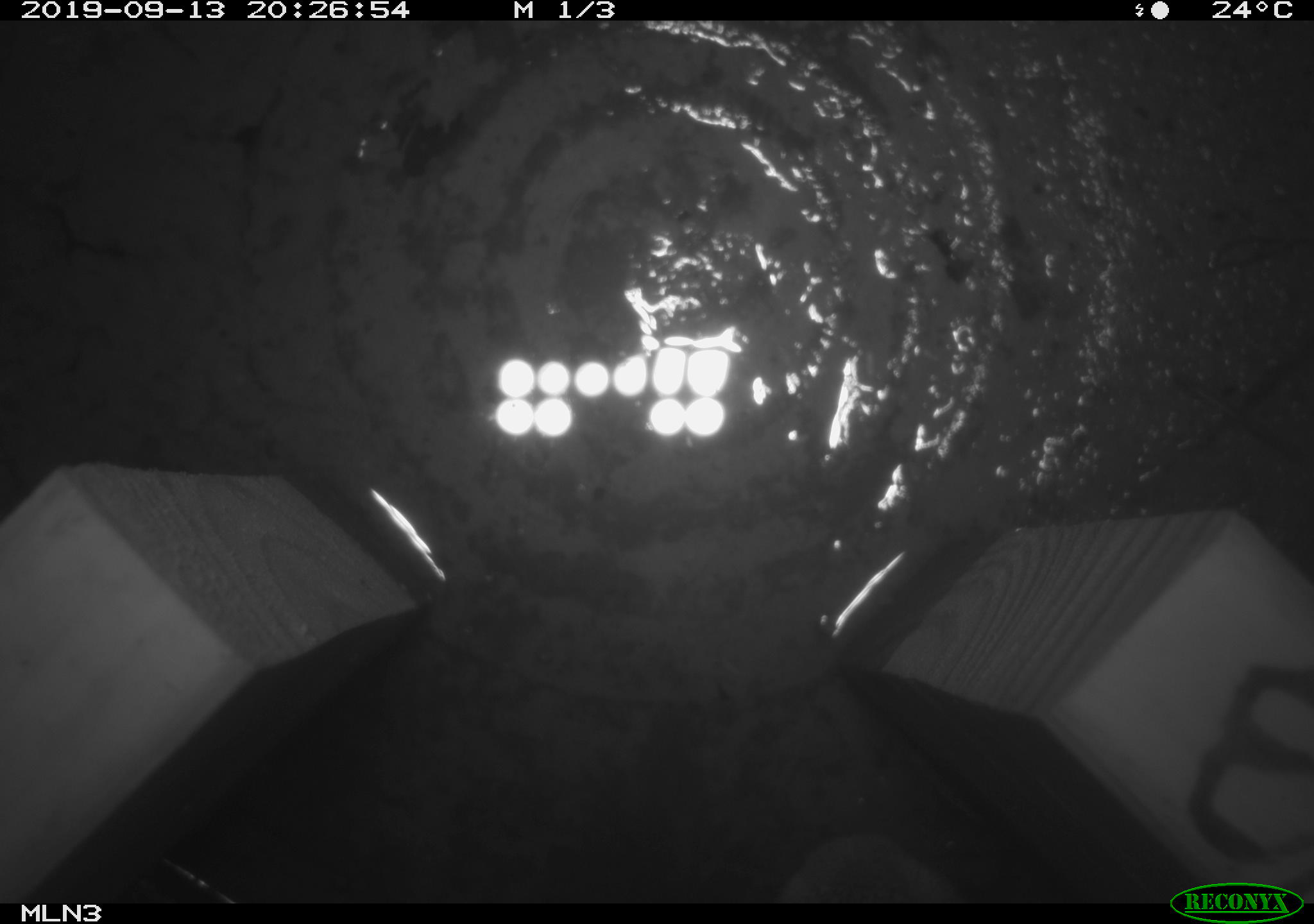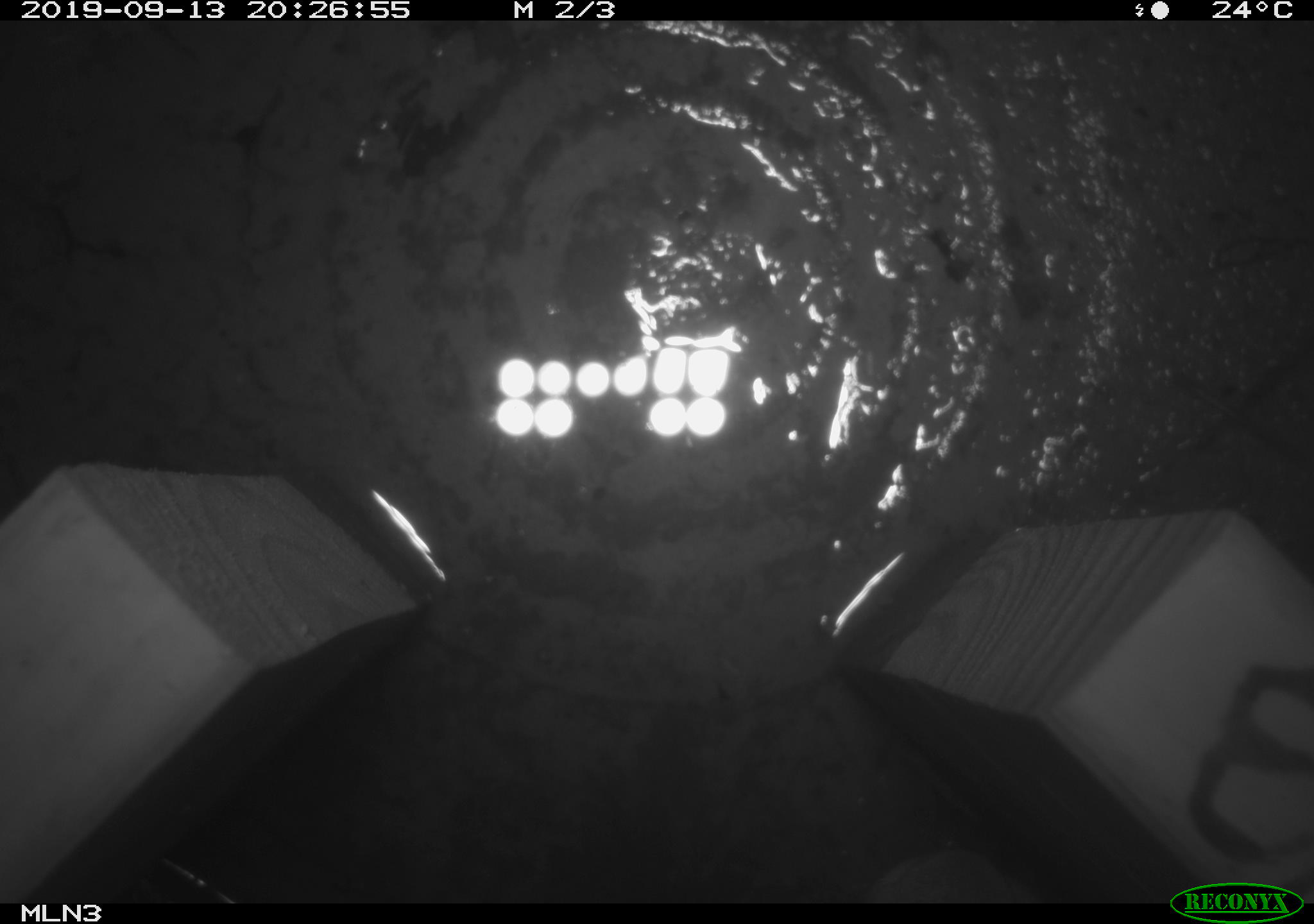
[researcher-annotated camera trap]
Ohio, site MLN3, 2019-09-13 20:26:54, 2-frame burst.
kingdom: Animalia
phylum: Chordata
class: Mammalia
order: Lagomorpha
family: Leporidae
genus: Sylvilagus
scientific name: Sylvilagus floridanus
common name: eastern cottontail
Eastern cottontail (Sylvilagus floridanus).